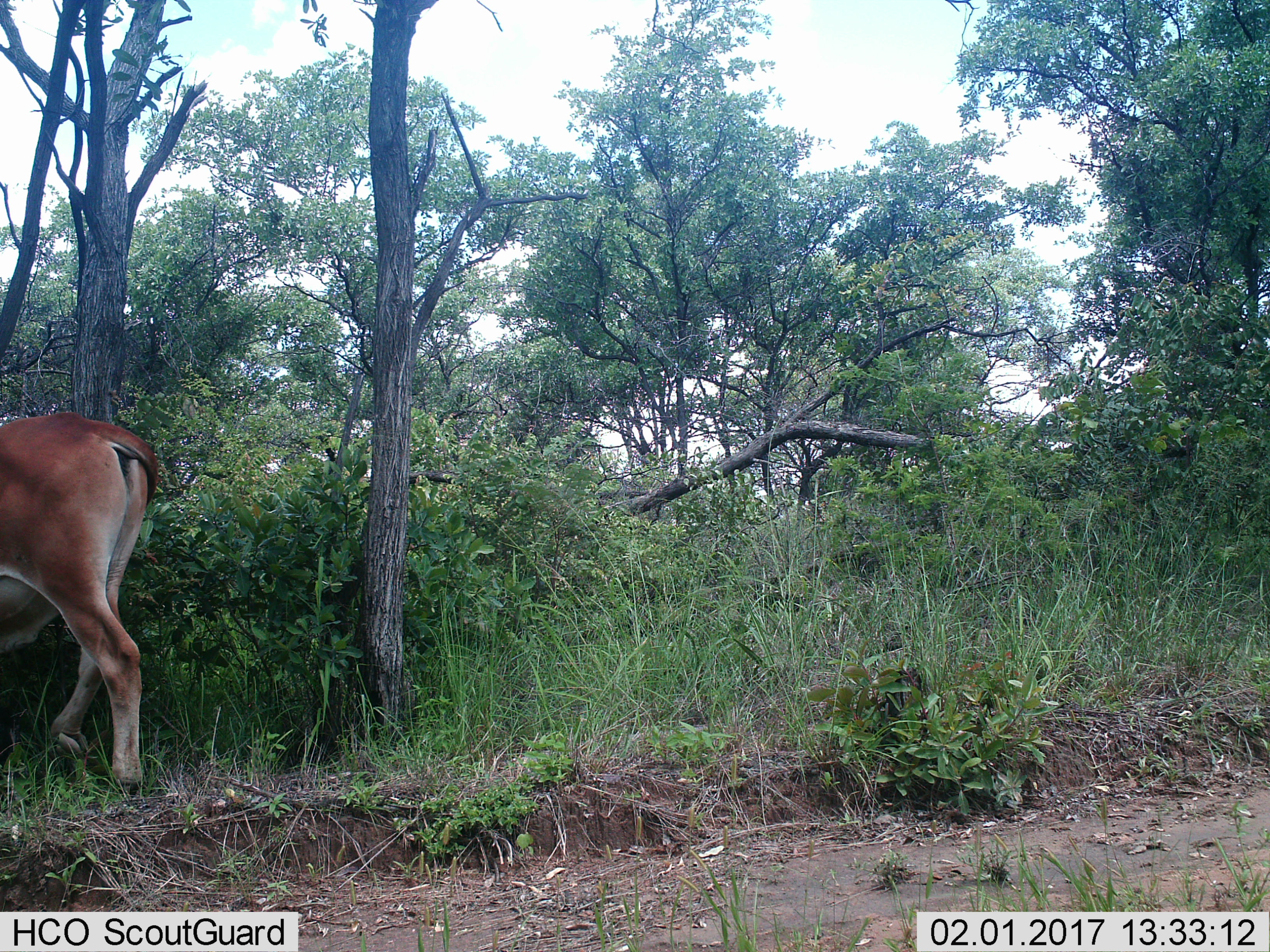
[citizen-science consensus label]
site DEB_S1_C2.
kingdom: Animalia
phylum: Chordata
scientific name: Vertebrata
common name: domestic animal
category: domesticanimal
Domesticanimal (domestic animal) (Vertebrata), count 1. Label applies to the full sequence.